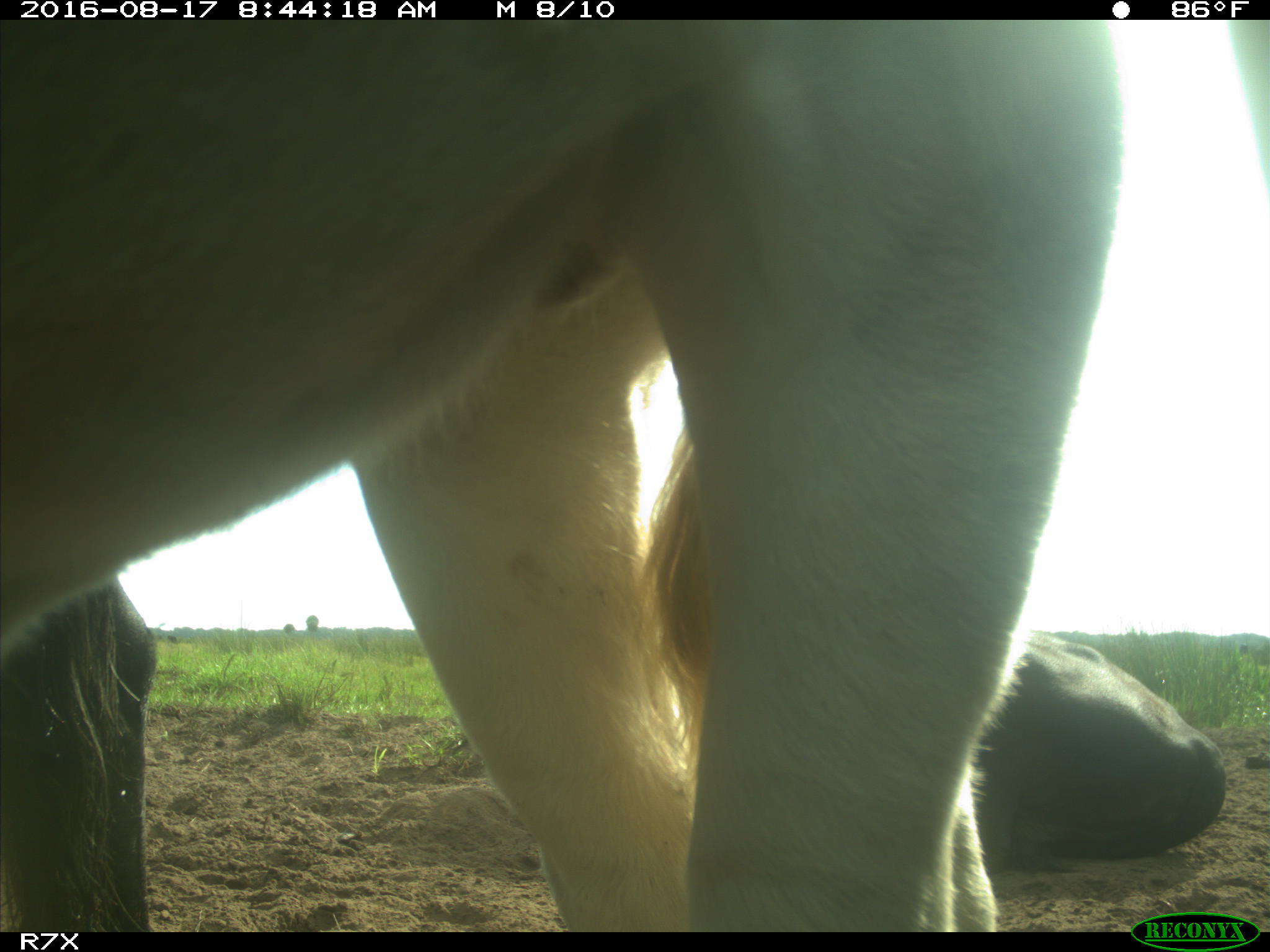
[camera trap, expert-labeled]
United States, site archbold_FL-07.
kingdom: Animalia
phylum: Chordata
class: Mammalia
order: Artiodactyla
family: Bovidae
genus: Bos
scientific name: Bos taurus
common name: domestic cow